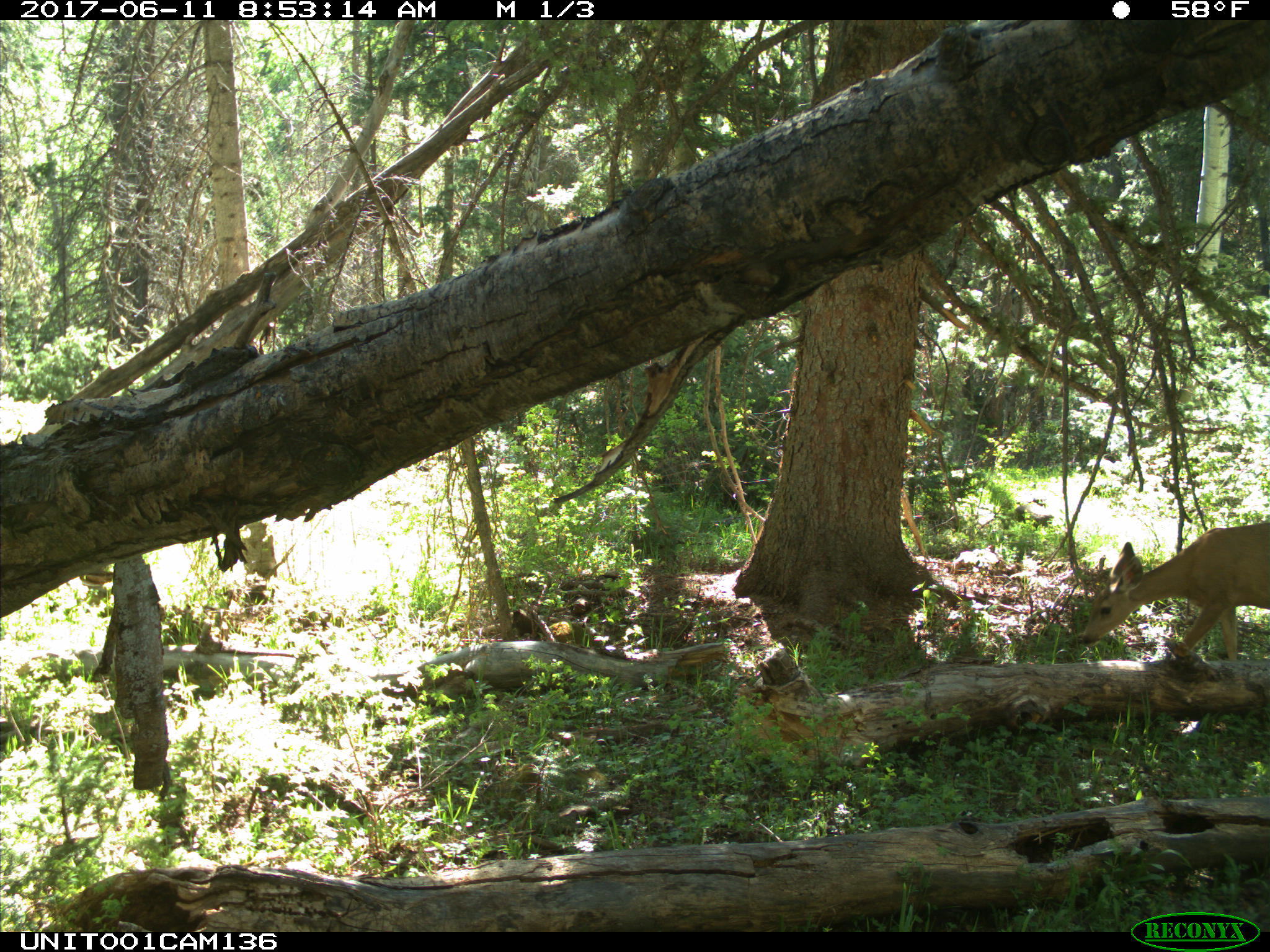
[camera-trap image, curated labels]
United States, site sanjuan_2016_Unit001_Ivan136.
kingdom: Animalia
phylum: Chordata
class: Mammalia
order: Artiodactyla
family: Cervidae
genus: Odocoileus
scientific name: Odocoileus hemionus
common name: mule deer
Odocoileus hemionus (mule deer).